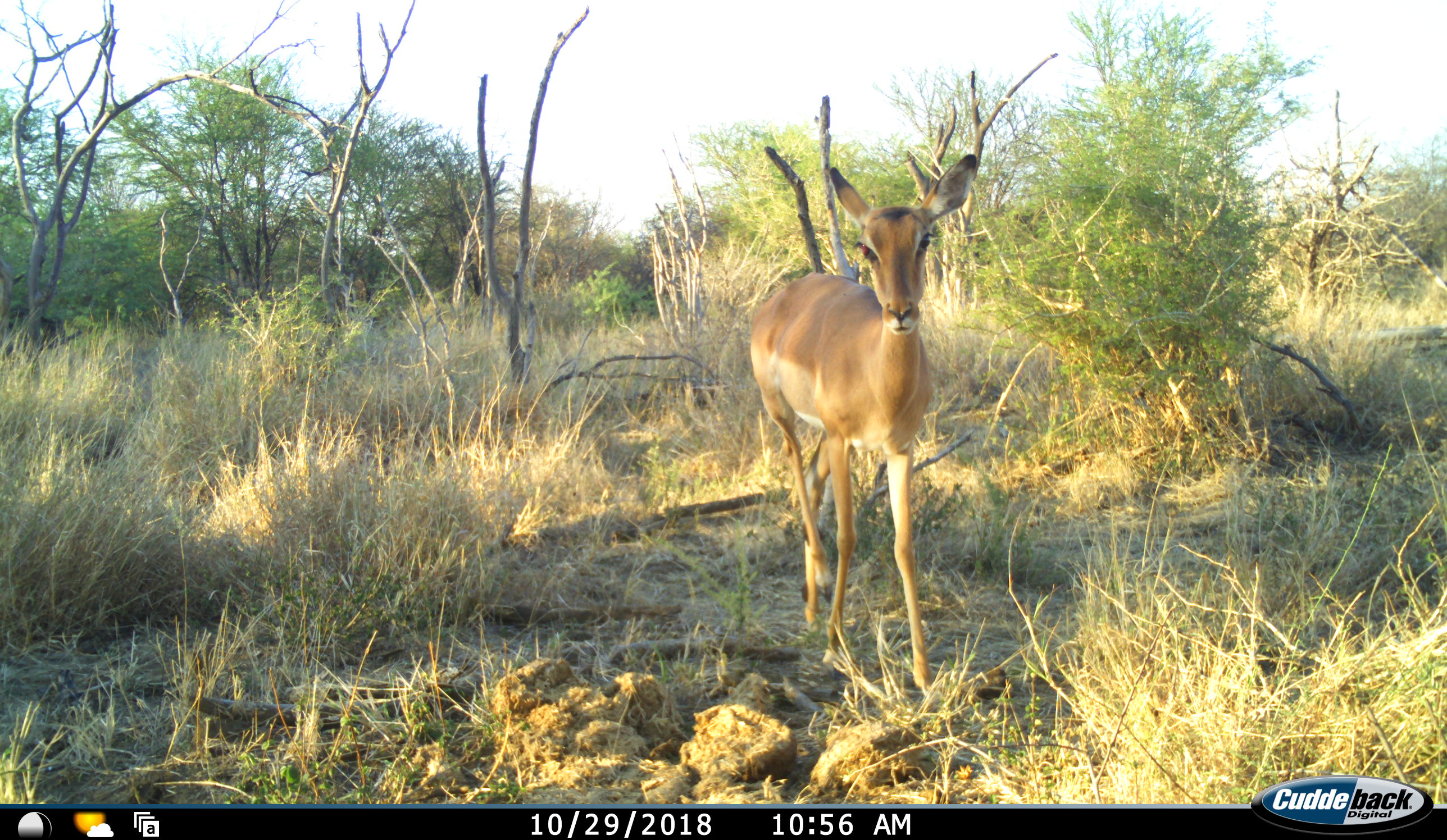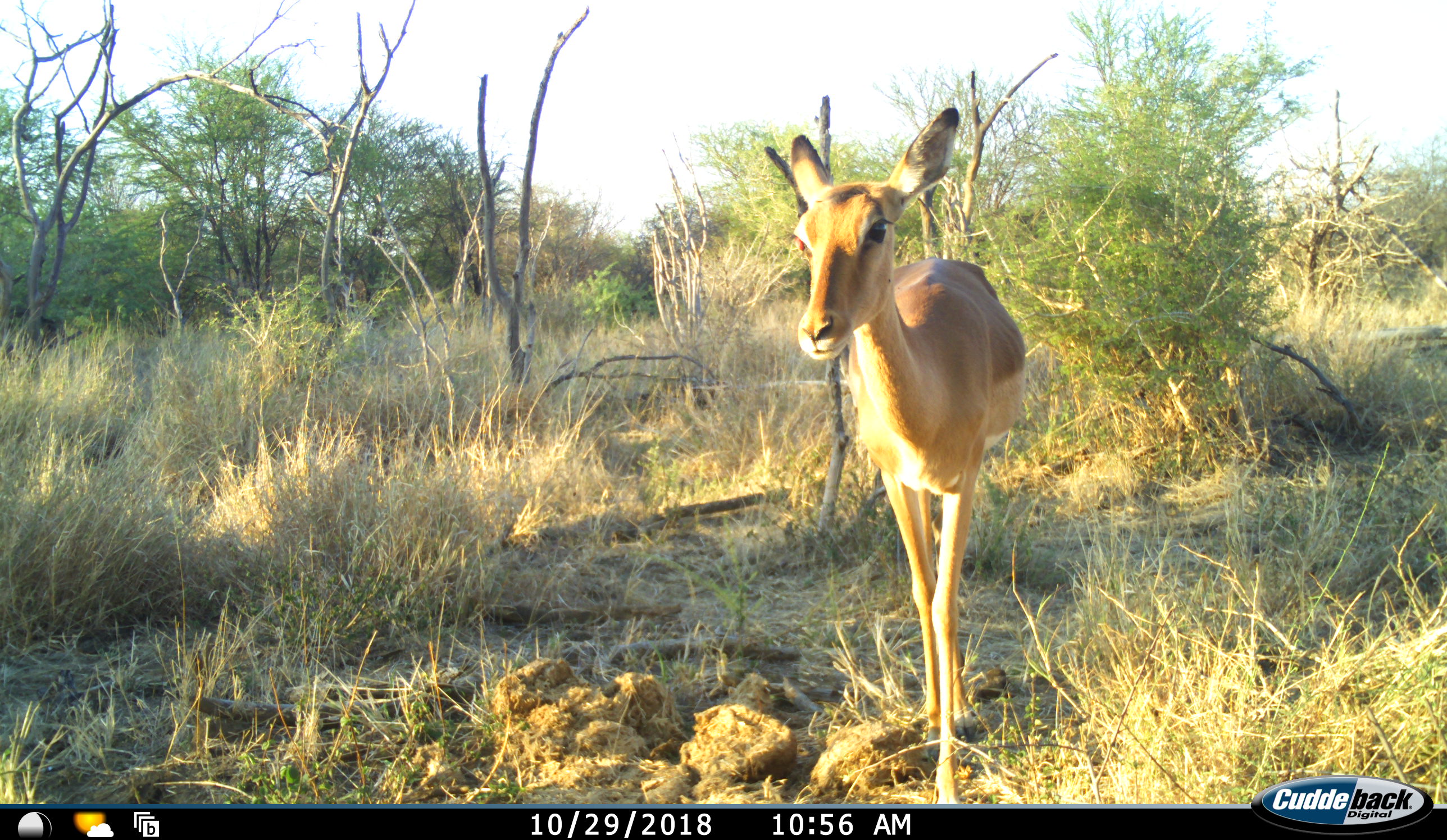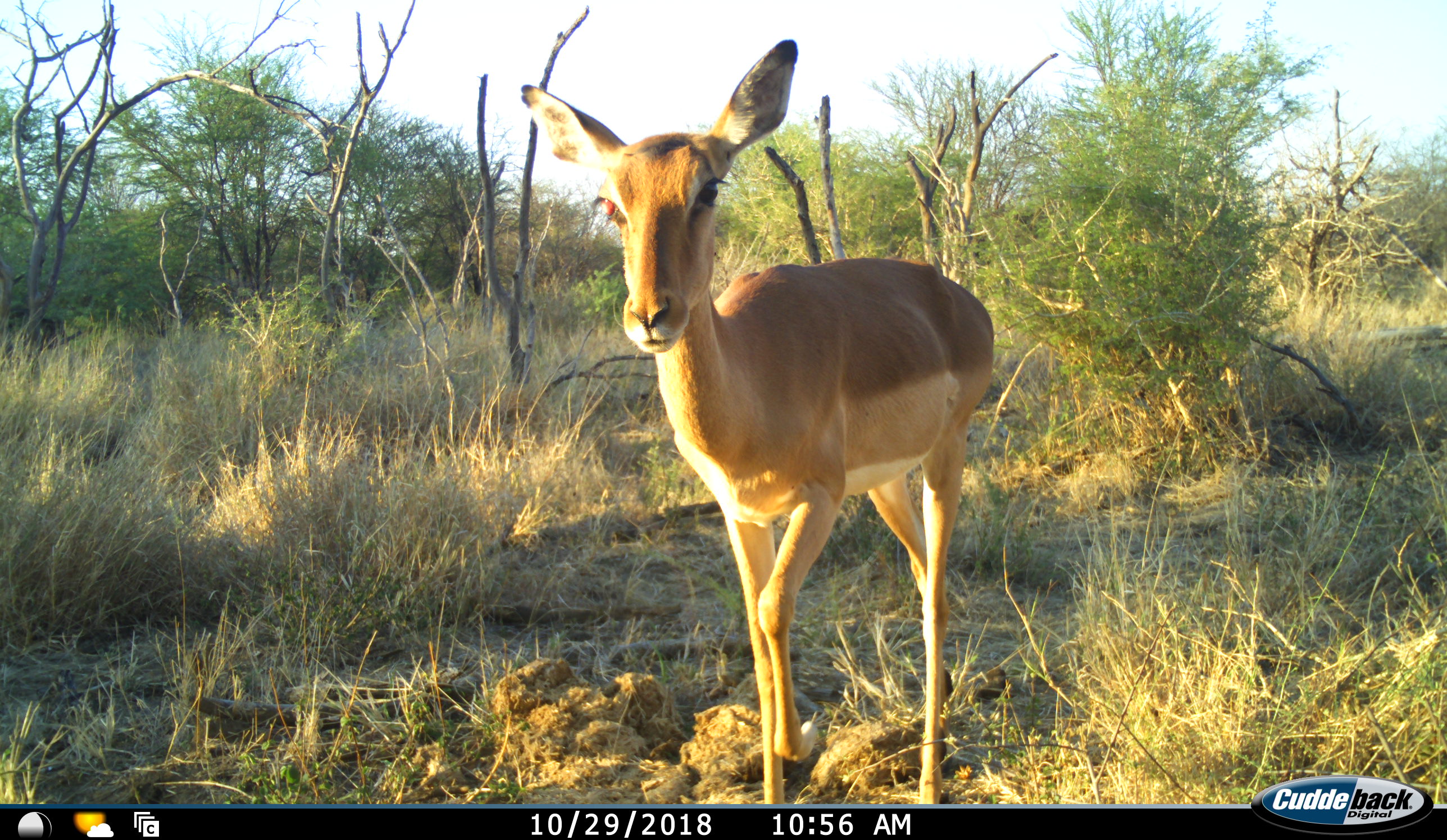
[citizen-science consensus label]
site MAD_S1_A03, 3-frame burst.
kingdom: Animalia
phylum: Chordata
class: Mammalia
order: Artiodactyla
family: Bovidae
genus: Aepyceros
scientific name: Aepyceros melampus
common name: impala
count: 1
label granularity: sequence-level